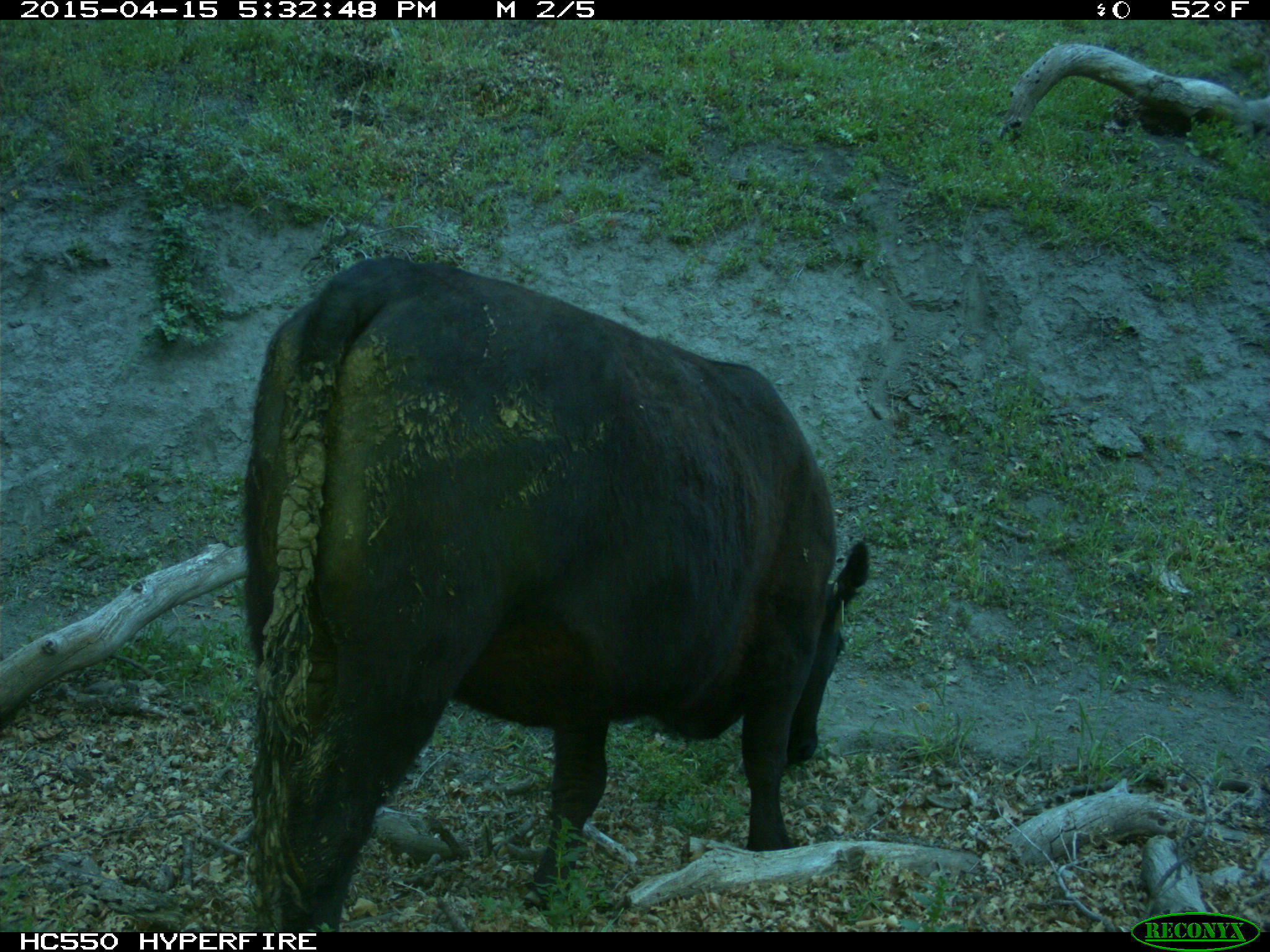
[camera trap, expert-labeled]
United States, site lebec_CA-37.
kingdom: Animalia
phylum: Chordata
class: Mammalia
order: Artiodactyla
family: Bovidae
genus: Bos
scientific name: Bos taurus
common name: domestic cow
Bos taurus (domestic cow).